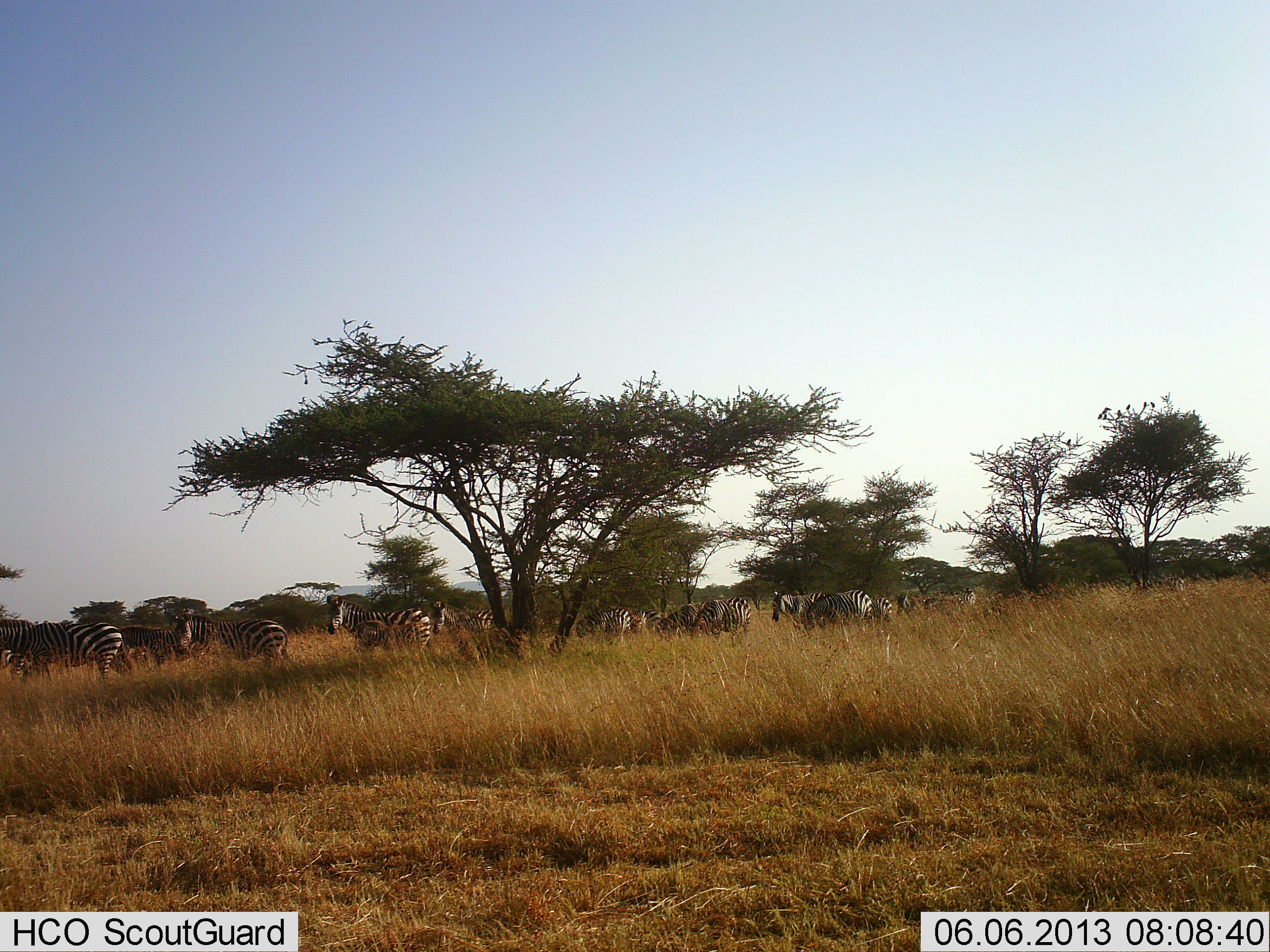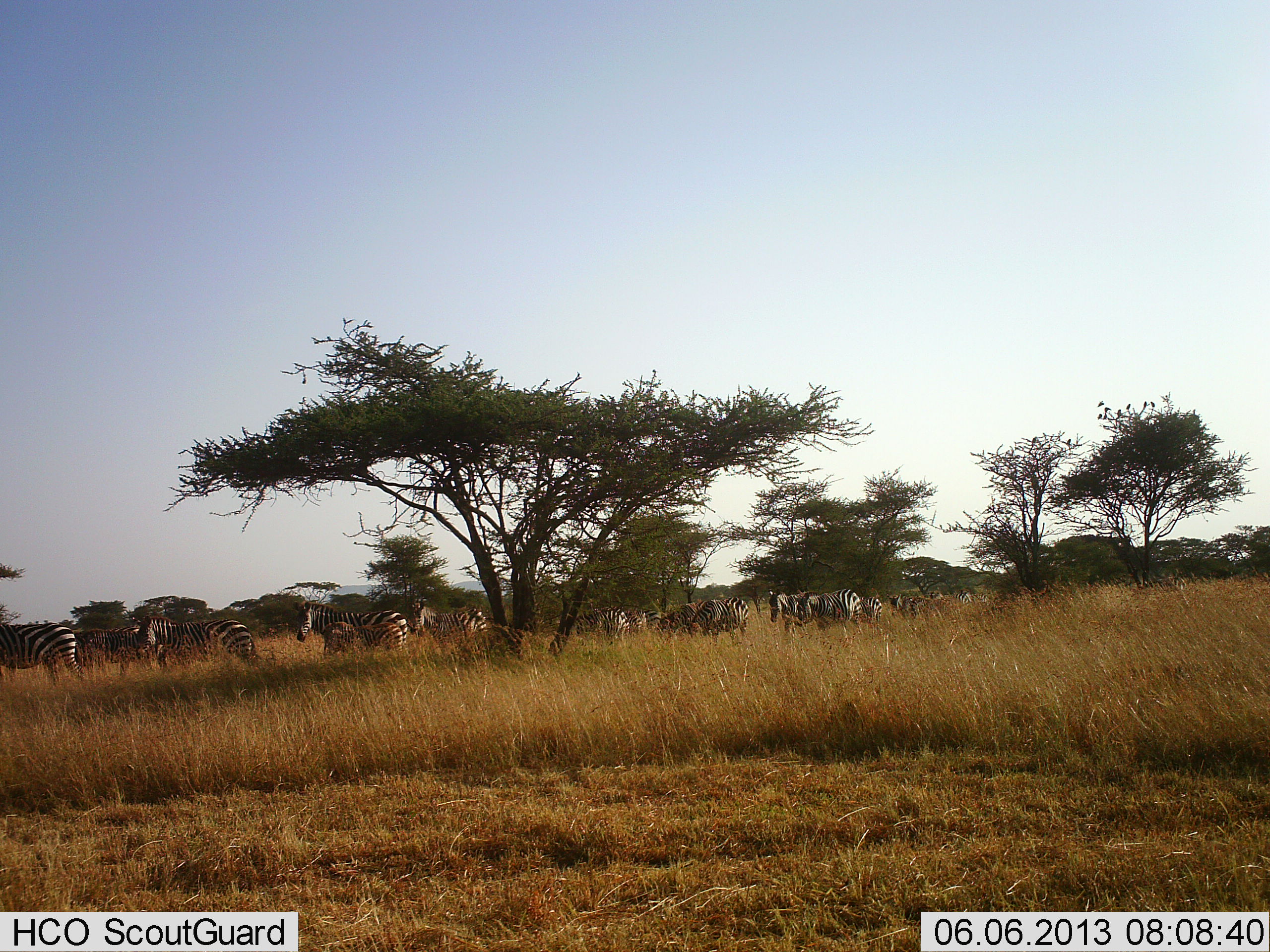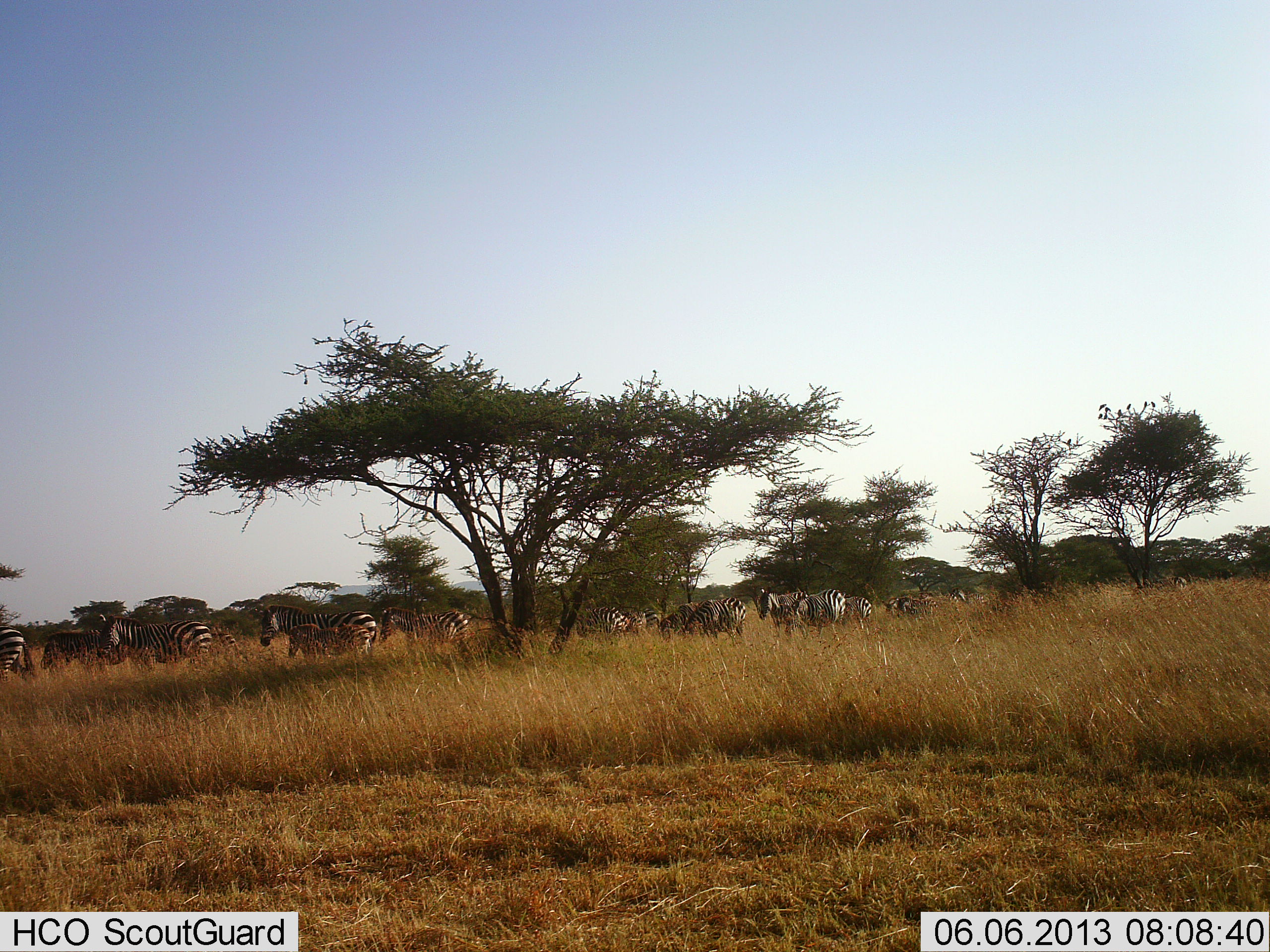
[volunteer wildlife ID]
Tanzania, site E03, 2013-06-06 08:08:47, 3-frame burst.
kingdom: Animalia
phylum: Chordata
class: Mammalia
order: Perissodactyla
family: Equidae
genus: Equus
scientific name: Equus quagga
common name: plains zebra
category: zebra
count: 11-50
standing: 0%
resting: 0%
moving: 91%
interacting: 0%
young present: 18%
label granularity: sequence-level